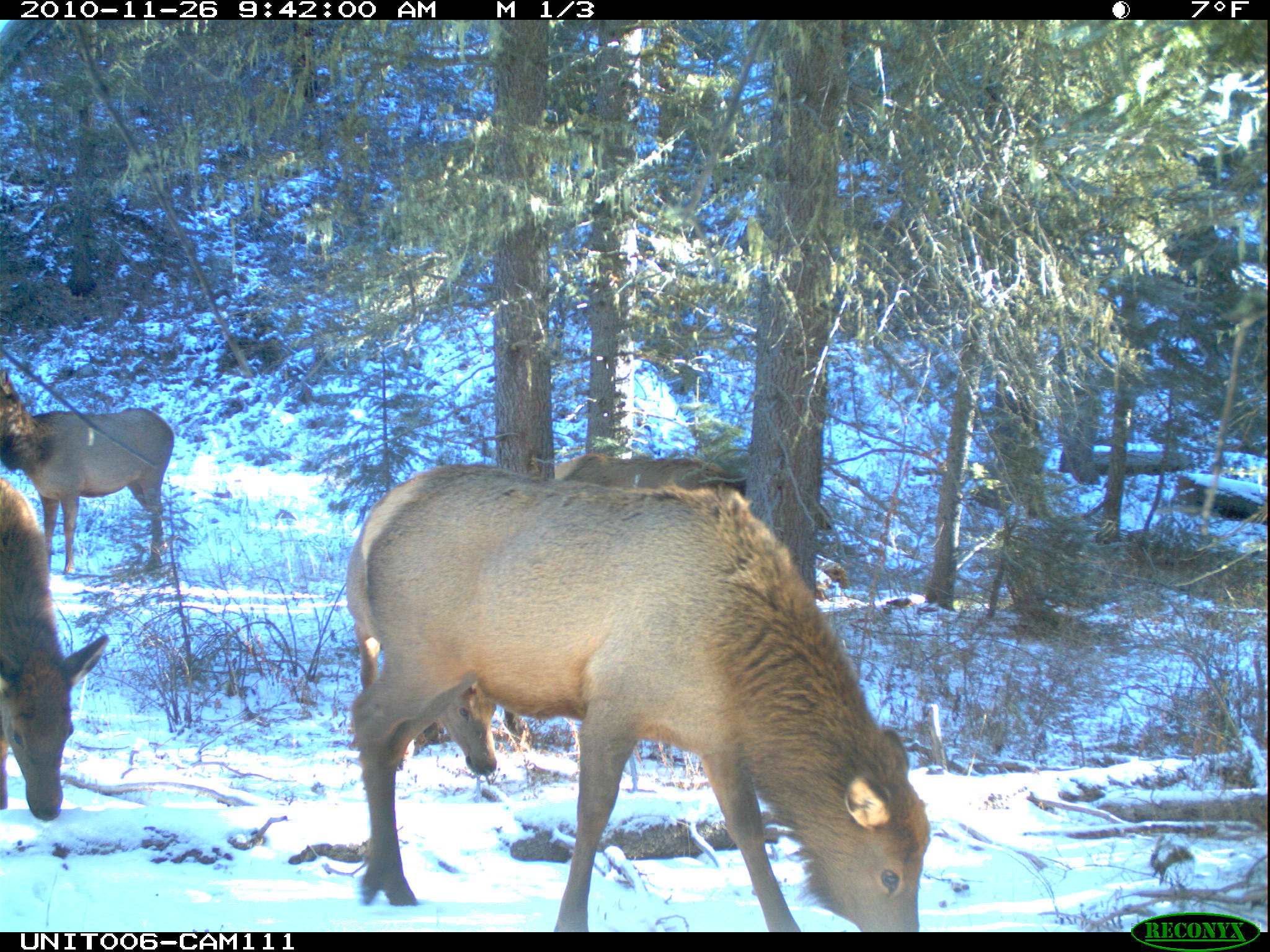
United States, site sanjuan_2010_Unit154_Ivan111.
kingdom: Animalia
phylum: Chordata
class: Mammalia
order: Artiodactyla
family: Cervidae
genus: Cervus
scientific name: Cervus elaphus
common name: red deer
Cervus elaphus (red deer).